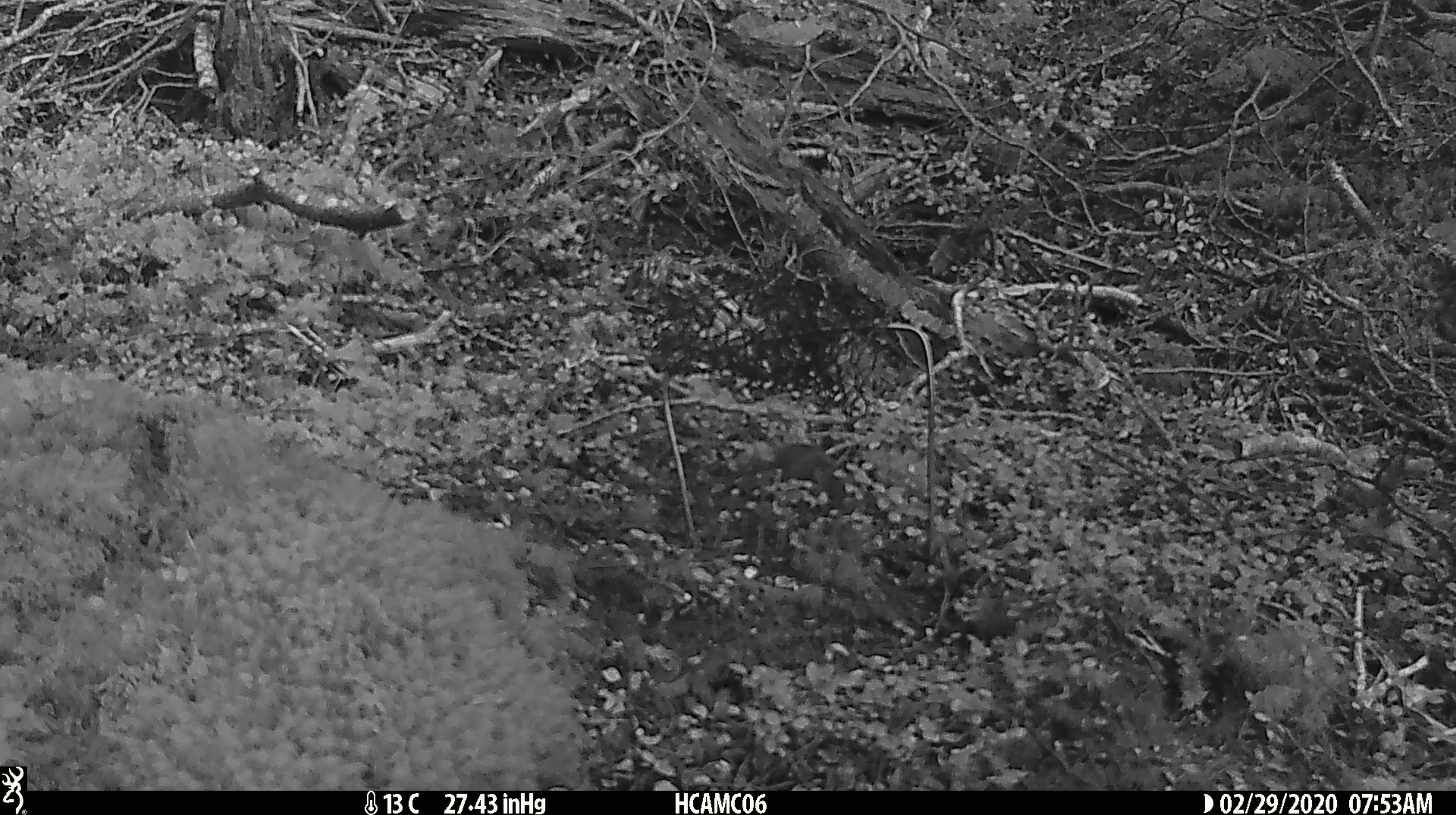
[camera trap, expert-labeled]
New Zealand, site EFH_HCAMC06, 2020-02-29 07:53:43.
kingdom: Animalia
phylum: Chordata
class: Mammalia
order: Rodentia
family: Muridae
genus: Mus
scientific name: Mus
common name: mouse